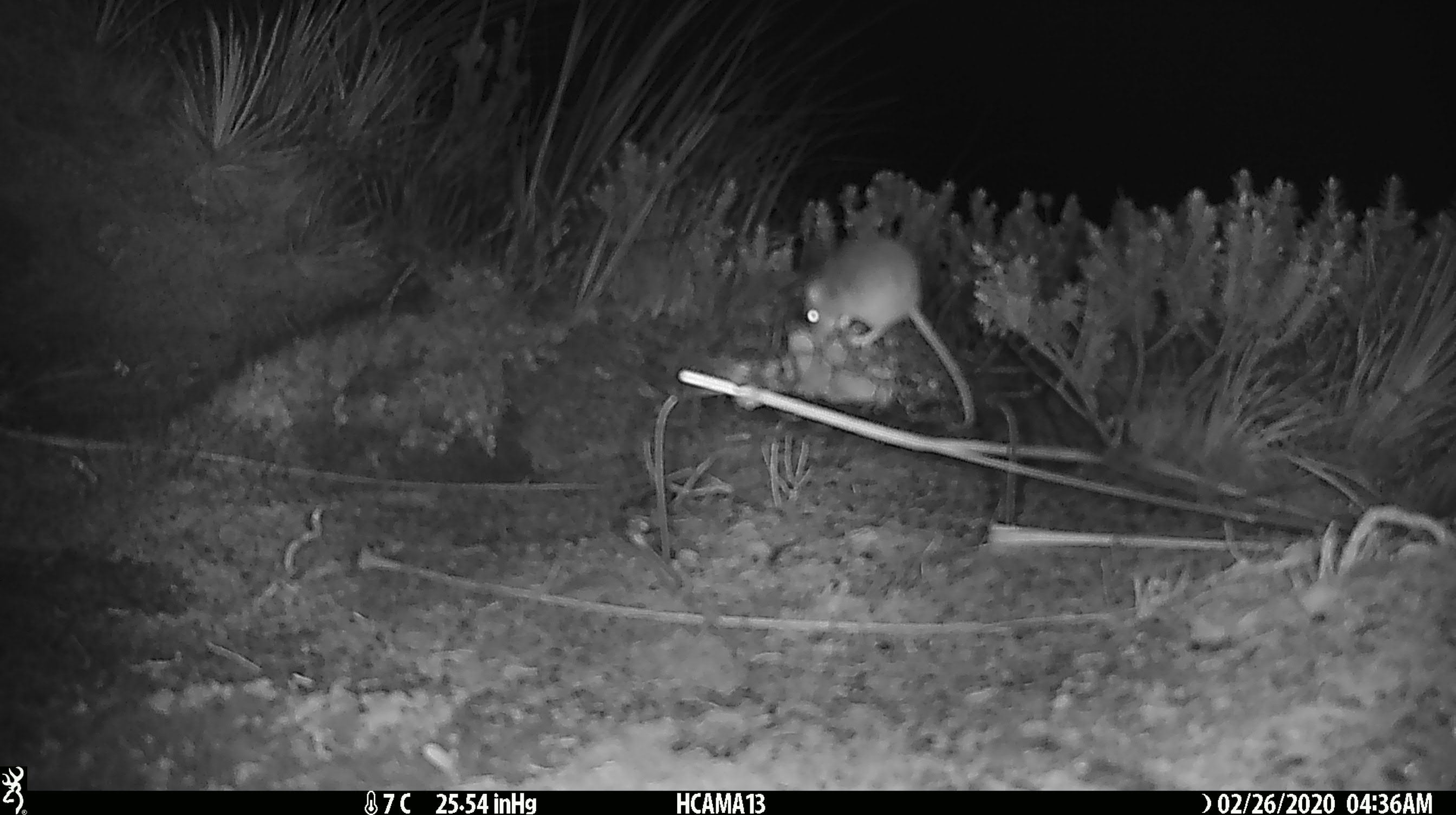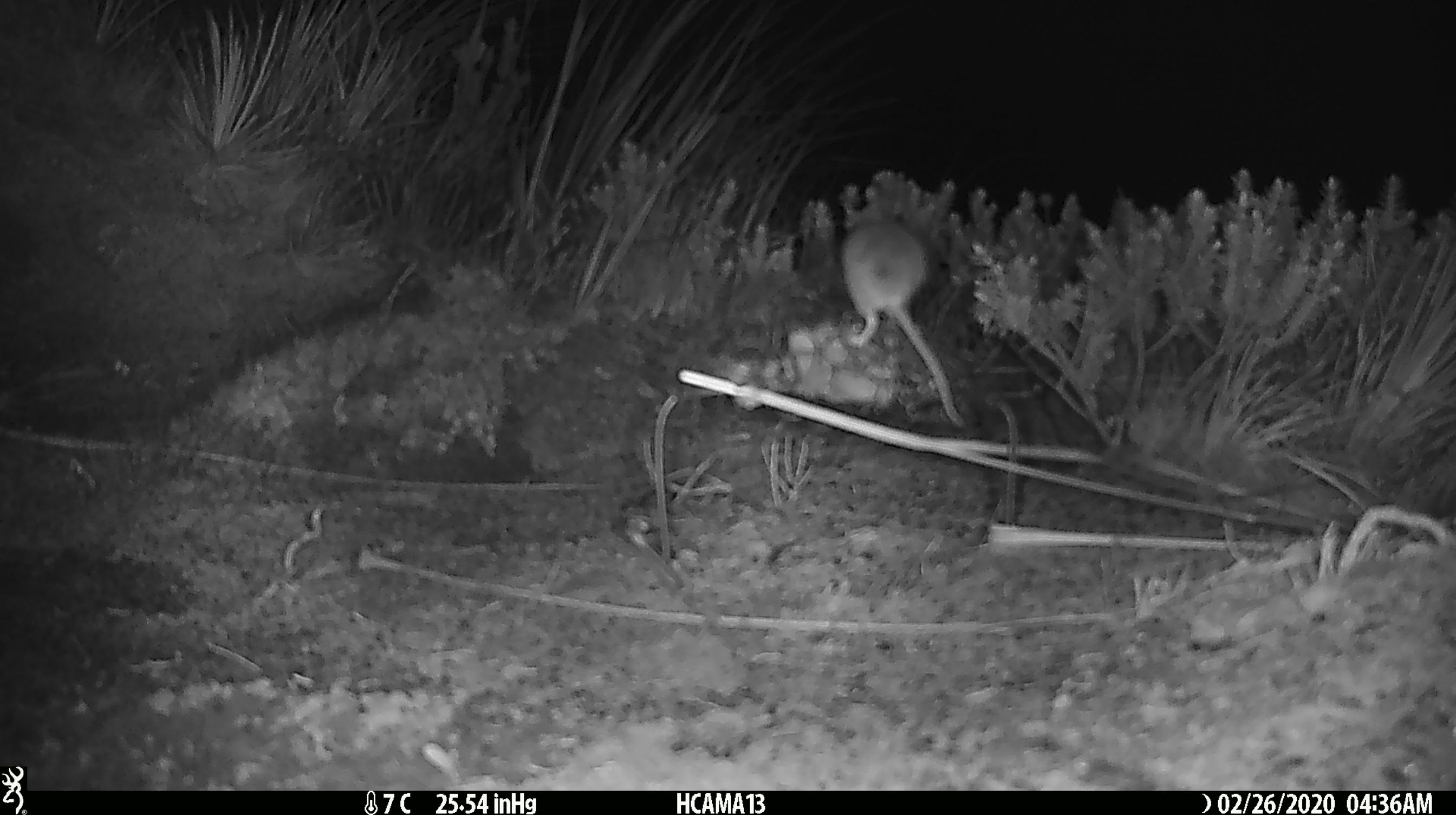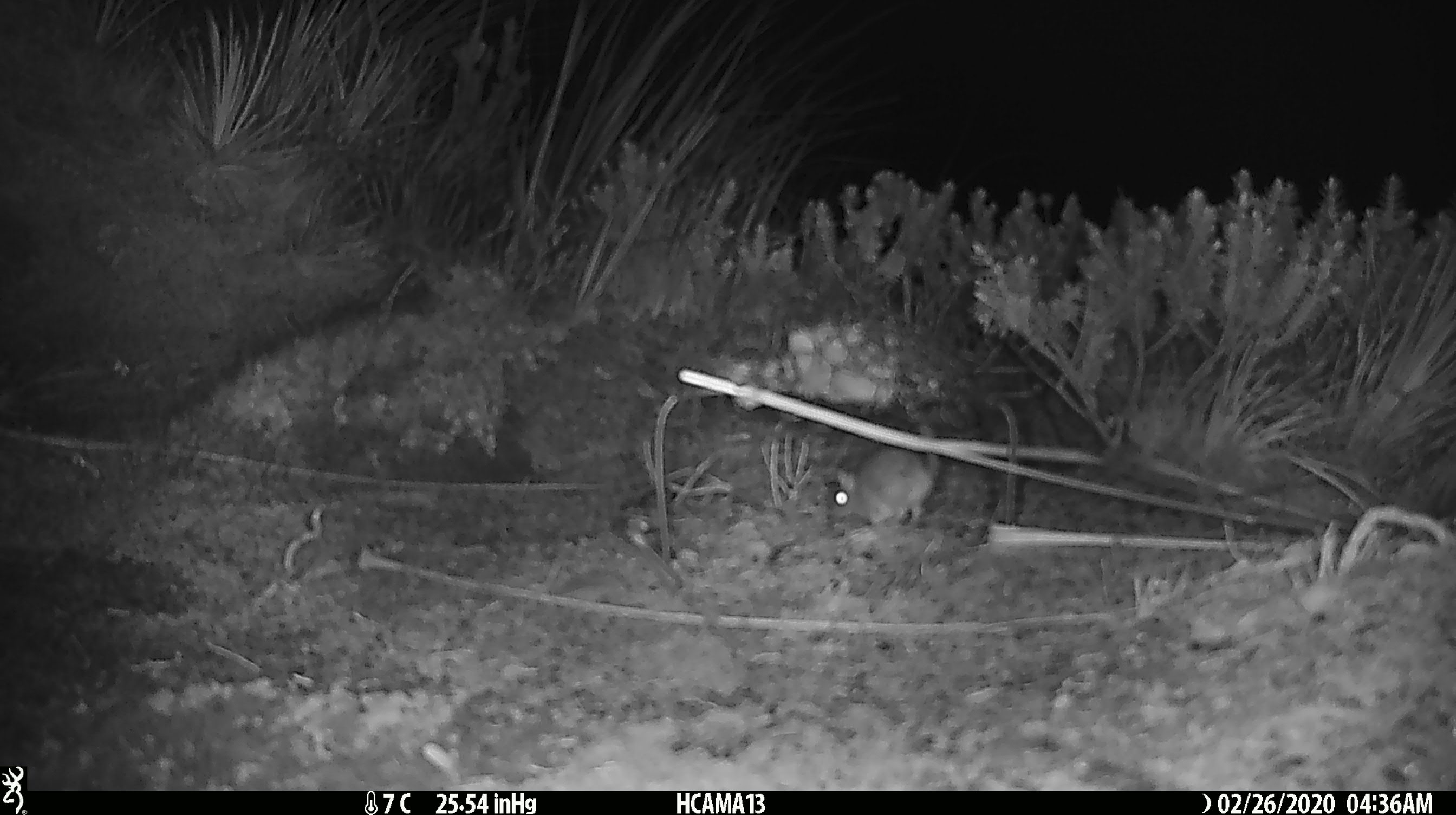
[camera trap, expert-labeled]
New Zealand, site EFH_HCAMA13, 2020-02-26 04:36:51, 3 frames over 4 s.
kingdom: Animalia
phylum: Chordata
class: Mammalia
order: Rodentia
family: Muridae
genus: Mus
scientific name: Mus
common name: mouse